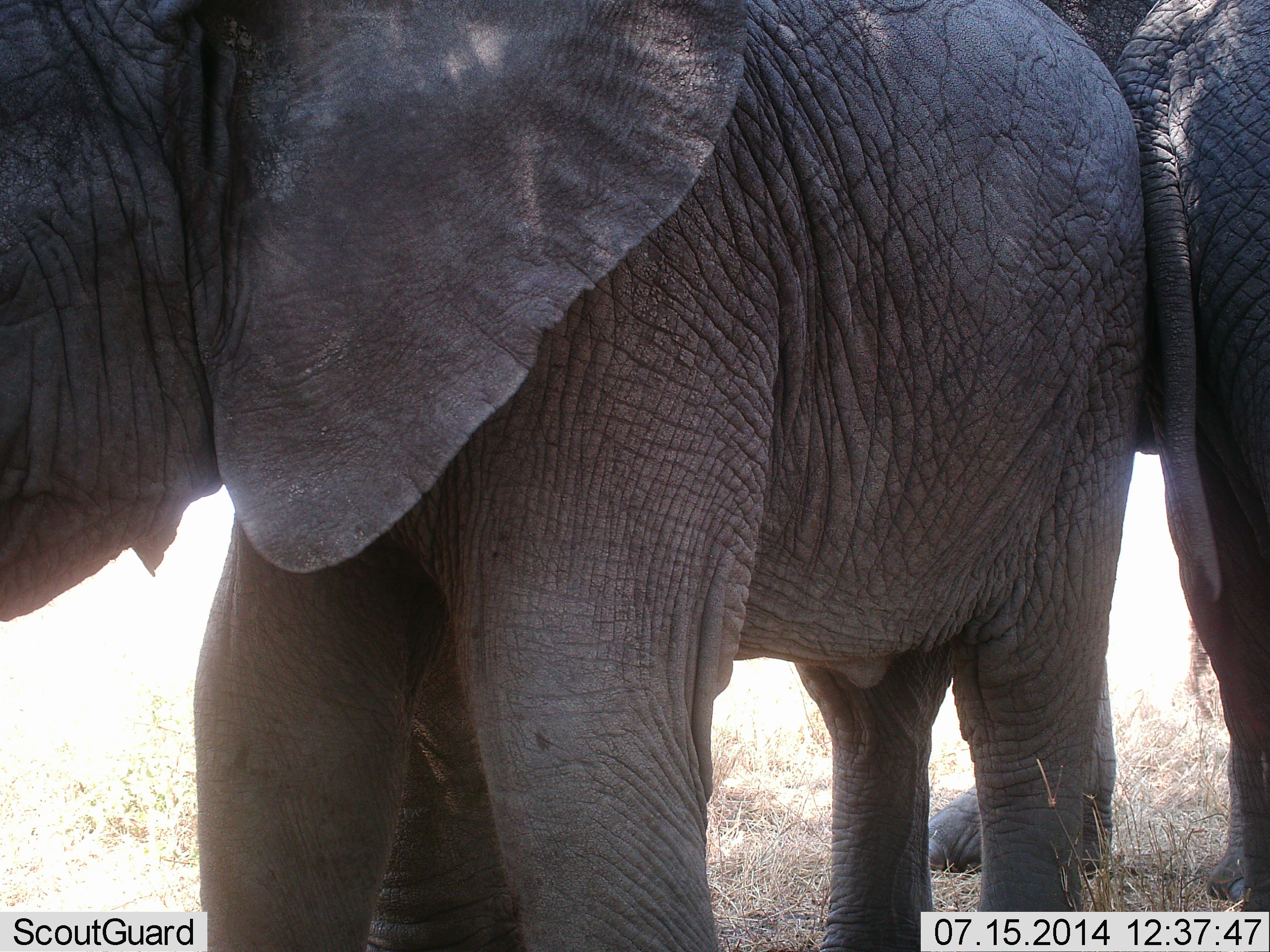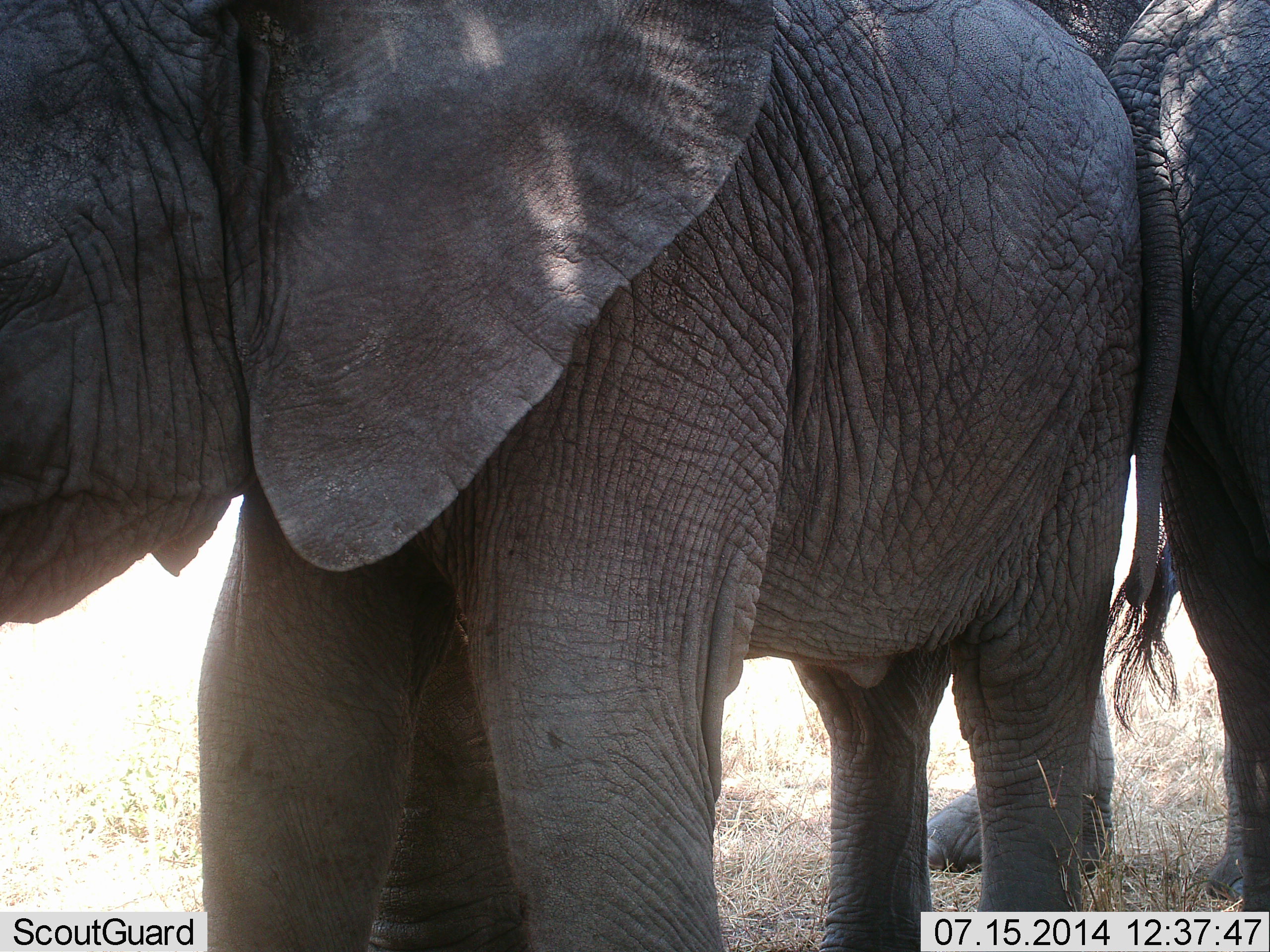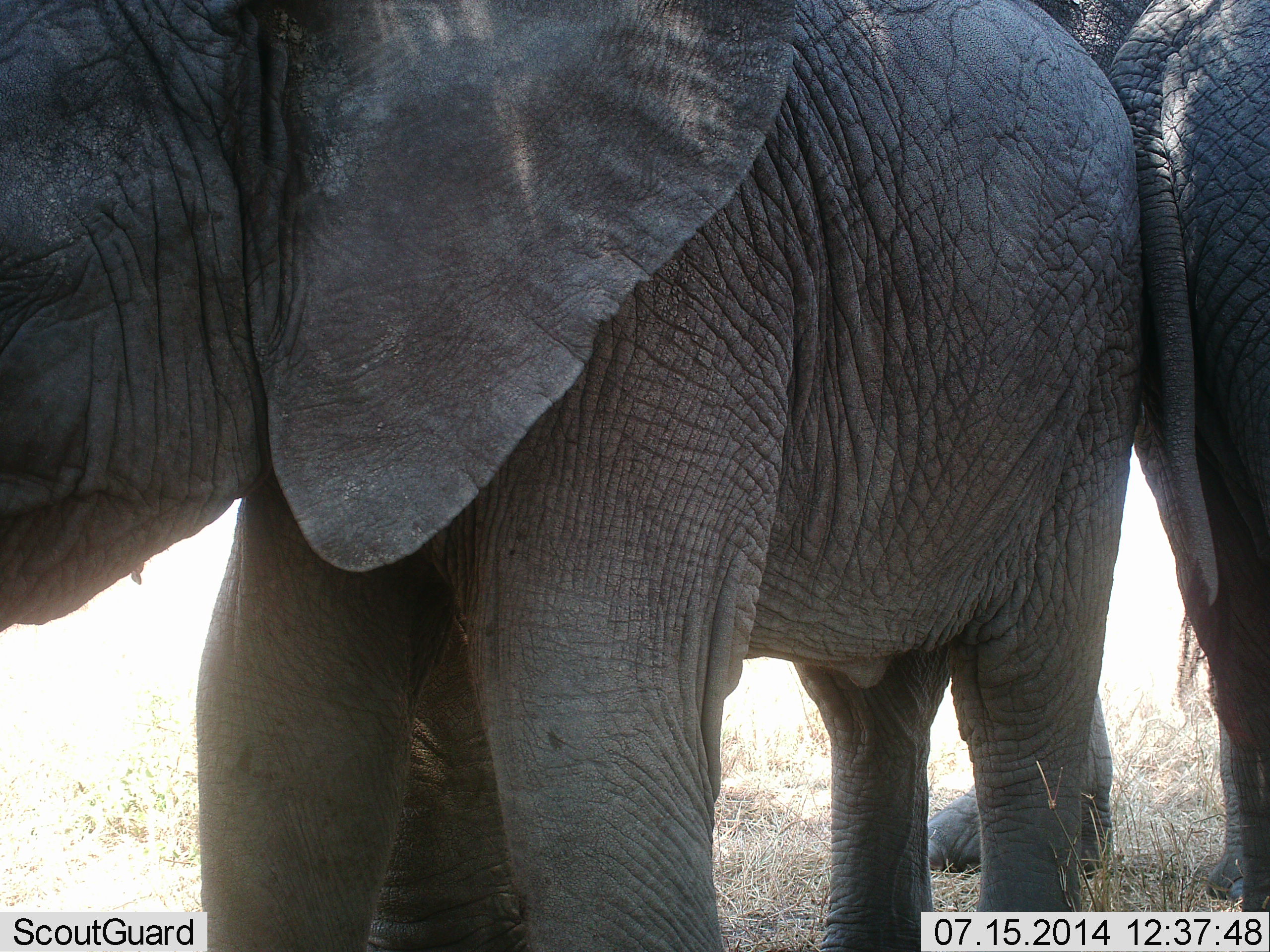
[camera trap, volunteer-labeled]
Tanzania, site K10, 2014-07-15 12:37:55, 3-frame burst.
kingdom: Animalia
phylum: Chordata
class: Mammalia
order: Proboscidea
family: Elephantidae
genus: Loxodonta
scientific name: Loxodonta africana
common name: african bush elephant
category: elephant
Elephant (african bush elephant) (Loxodonta africana), count 2. Behavior (volunteer vote fractions): standing 100%, resting 10%, moving 0%, interacting 0%. Young present (vote fraction): 20%. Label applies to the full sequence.